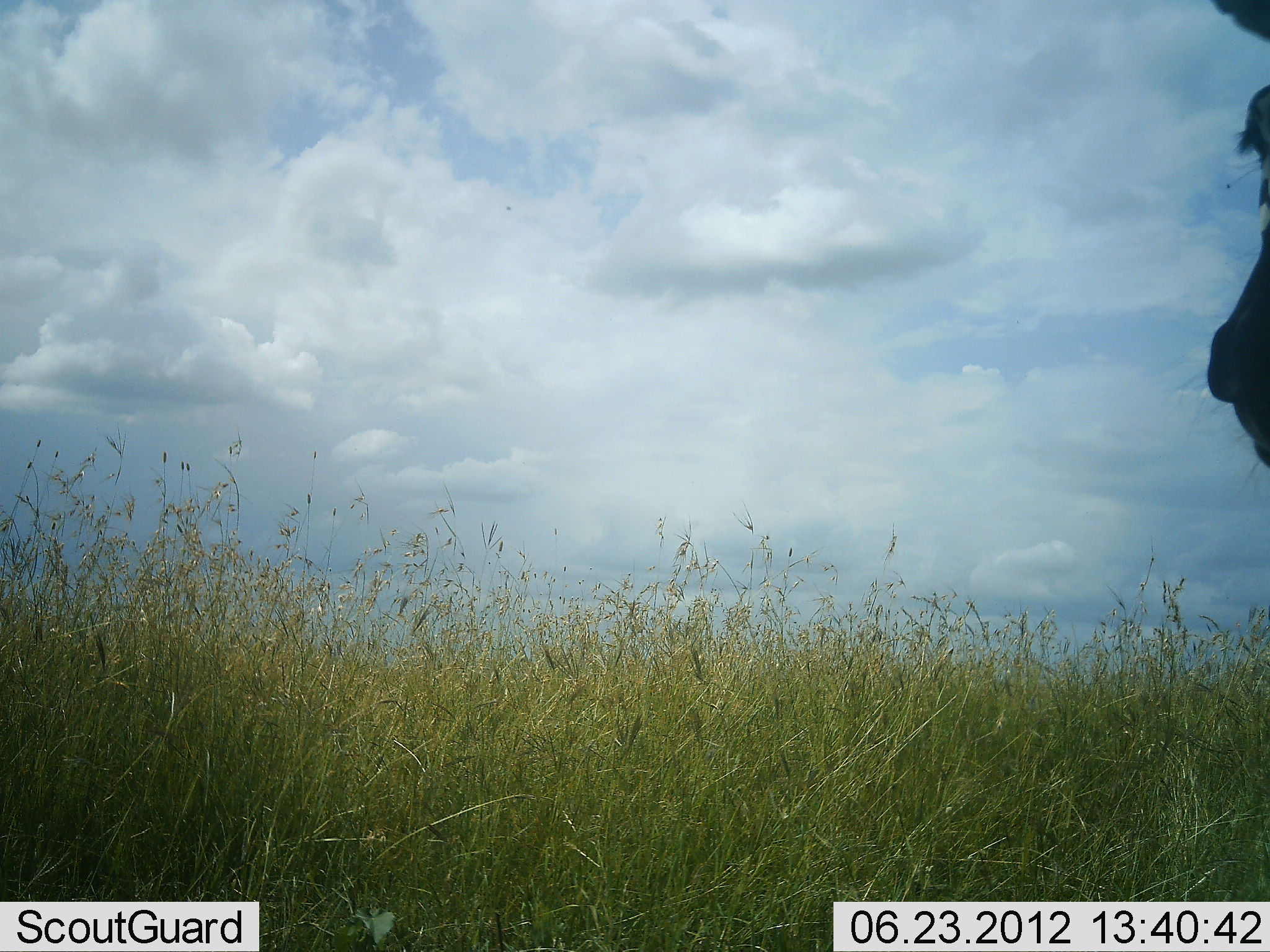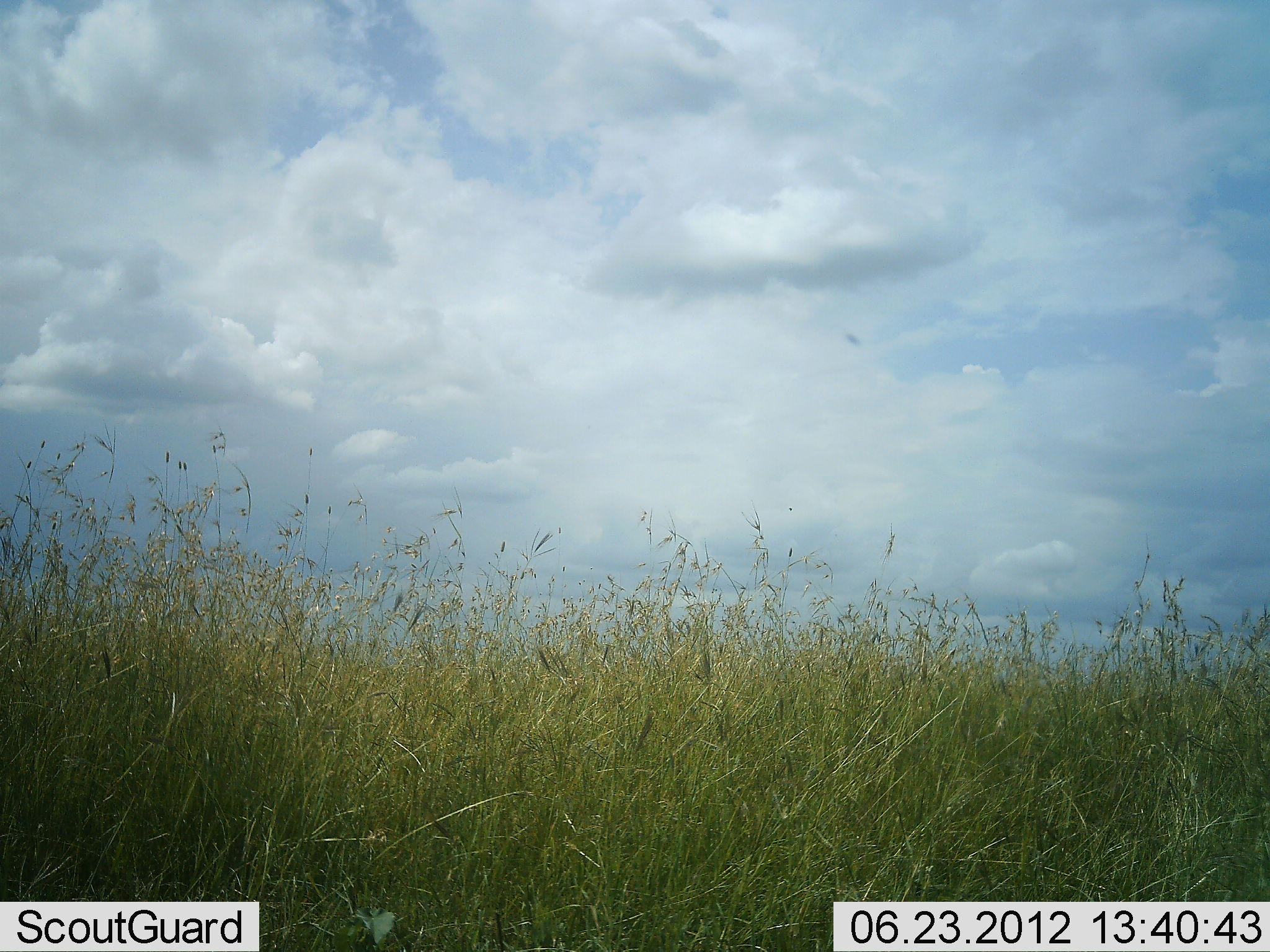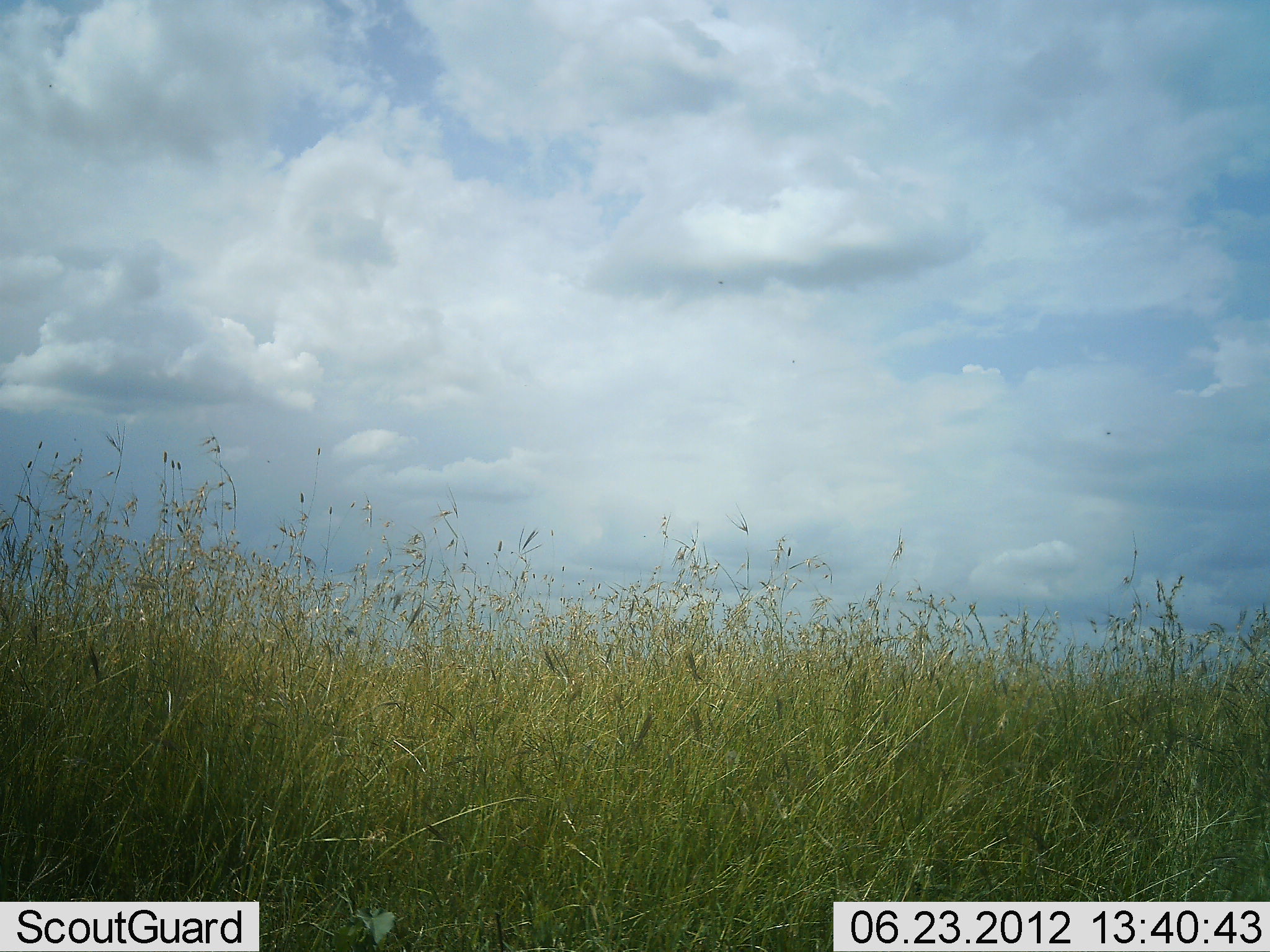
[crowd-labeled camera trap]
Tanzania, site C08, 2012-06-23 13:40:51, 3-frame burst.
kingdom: Animalia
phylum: Chordata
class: Mammalia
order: Artiodactyla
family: Bovidae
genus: Connochaetes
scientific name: Connochaetes taurinus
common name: blue wildebeest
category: wildebeest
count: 1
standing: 83%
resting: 0%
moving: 17%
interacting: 0%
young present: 0%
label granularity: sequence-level